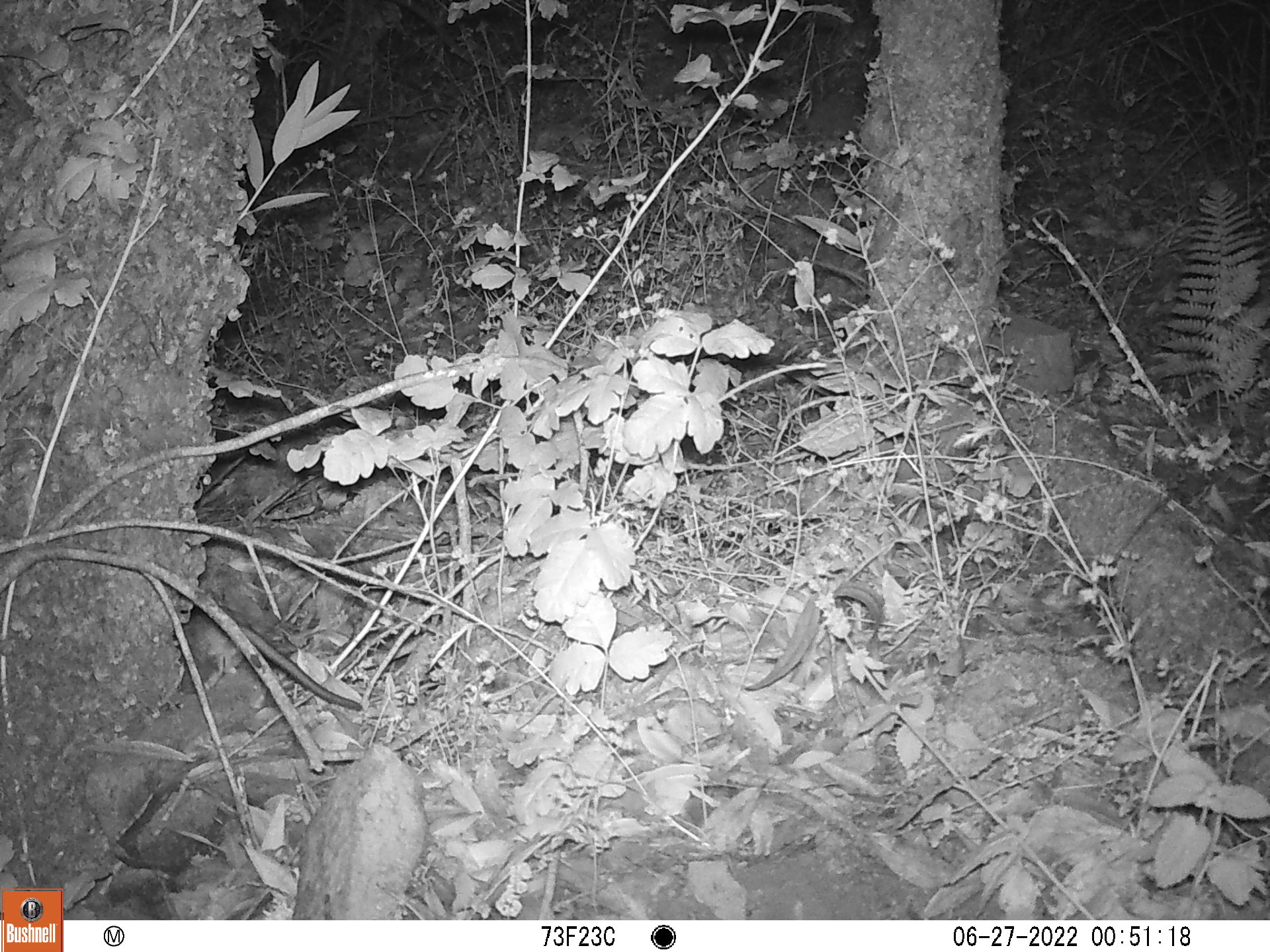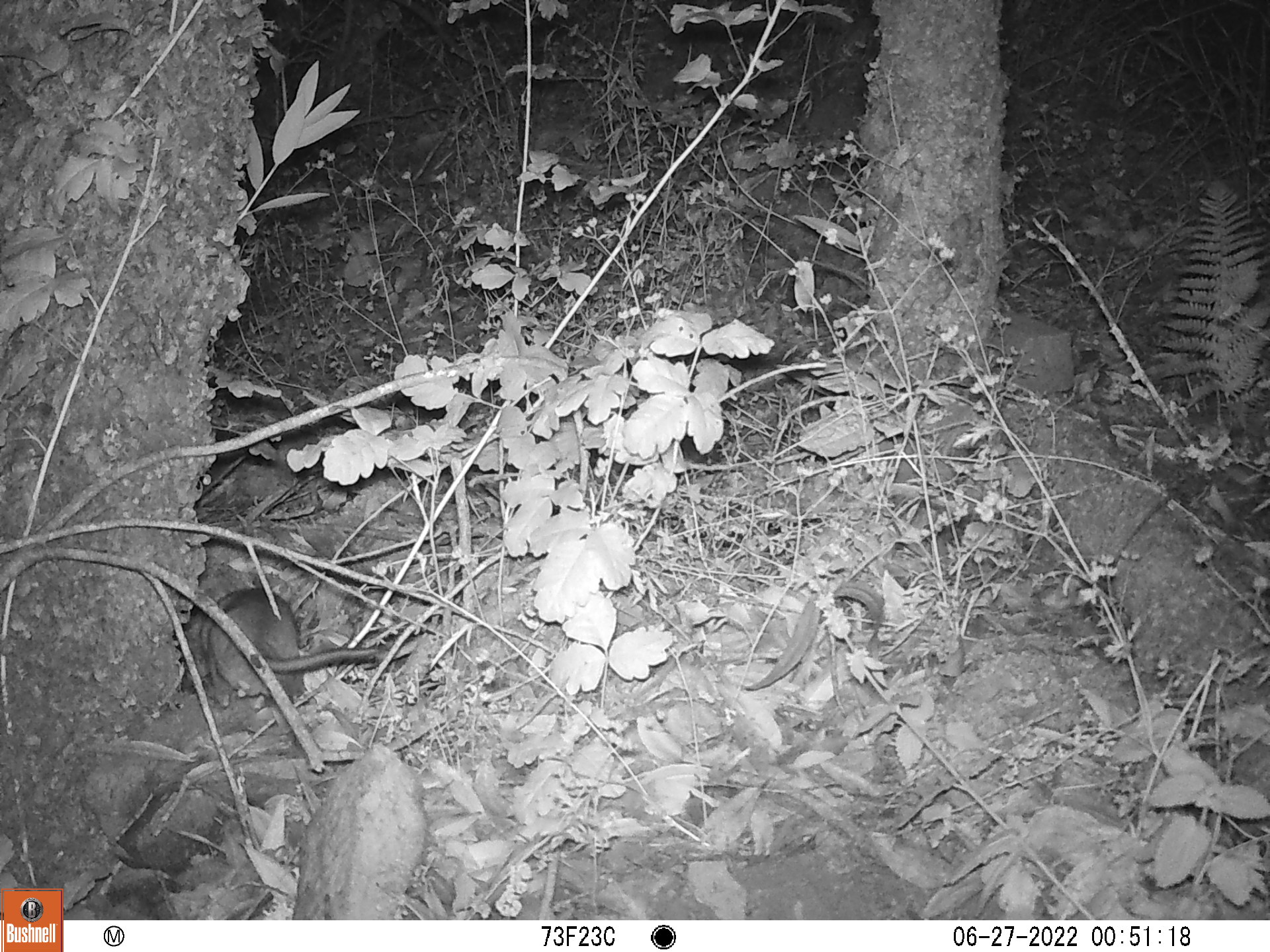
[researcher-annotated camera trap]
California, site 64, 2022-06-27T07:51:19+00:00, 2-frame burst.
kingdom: Animalia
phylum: Chordata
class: Mammalia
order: Rodentia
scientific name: Rodentia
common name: mouse or rat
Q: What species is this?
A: Mouse or rat (Rodentia).